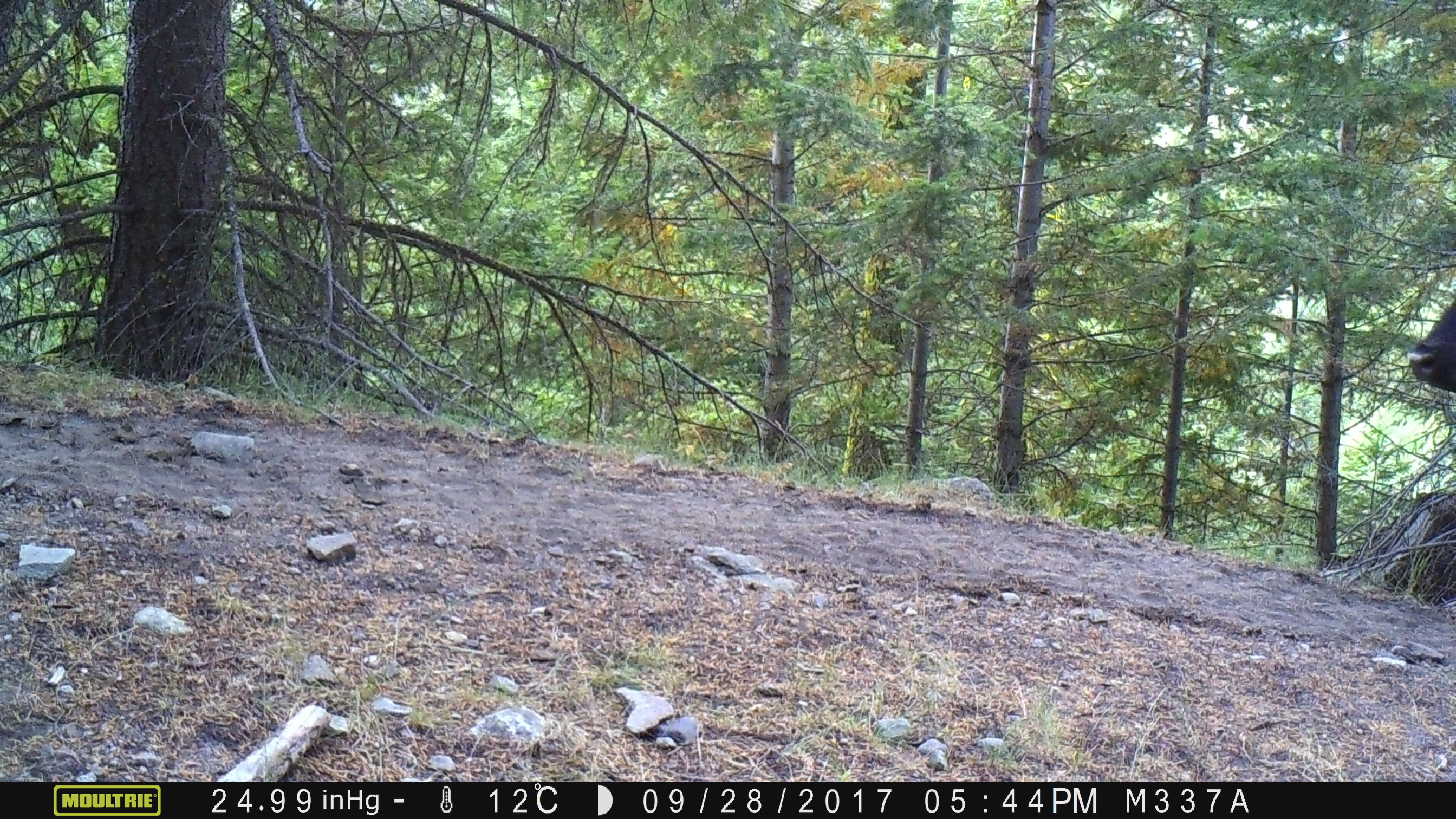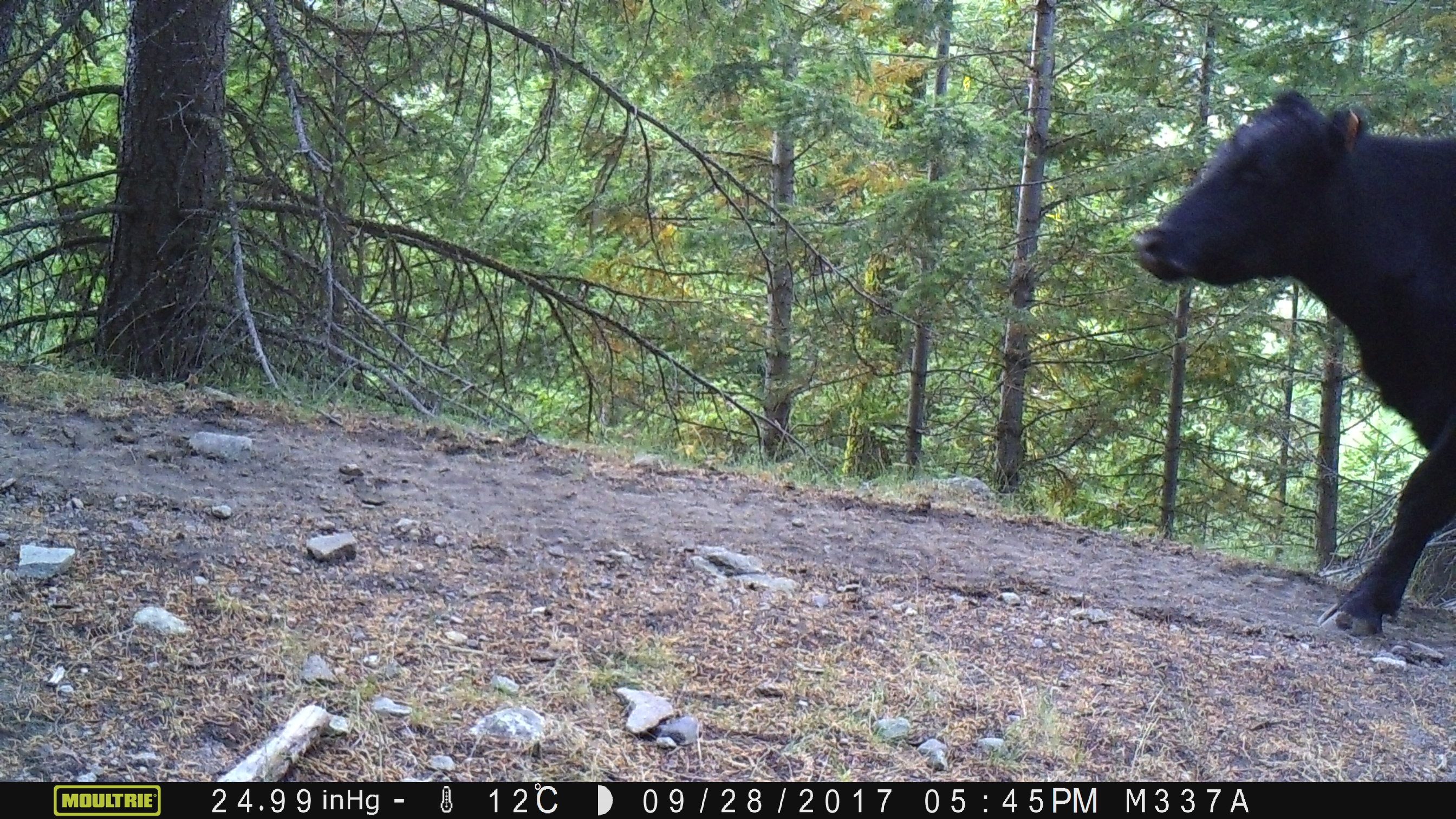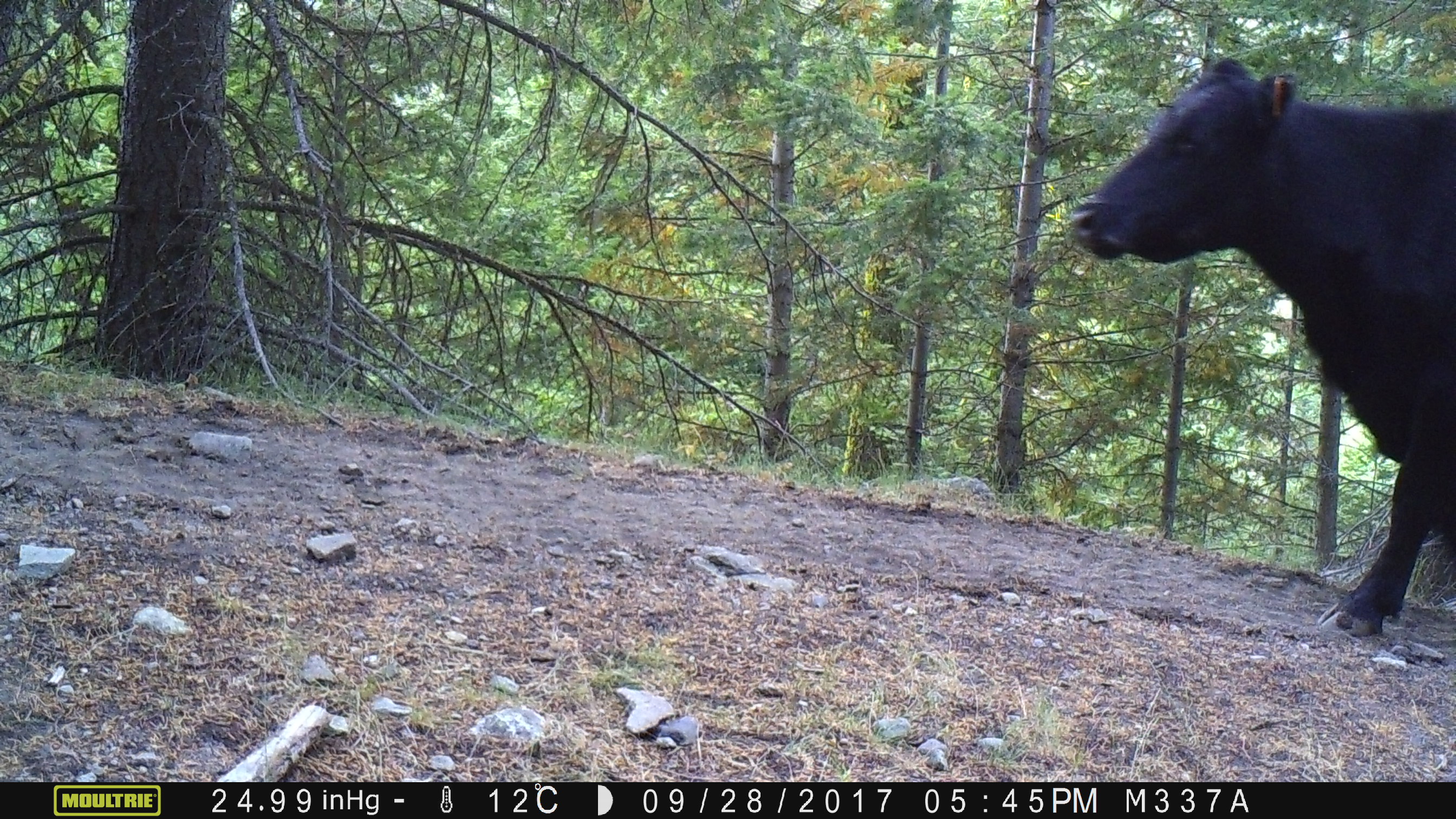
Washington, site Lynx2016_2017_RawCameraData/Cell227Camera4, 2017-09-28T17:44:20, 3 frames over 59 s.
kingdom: Animalia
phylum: Chordata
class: Mammalia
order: Artiodactyla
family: Bovidae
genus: Bos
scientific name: Bos taurus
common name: domestic cattle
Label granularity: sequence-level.